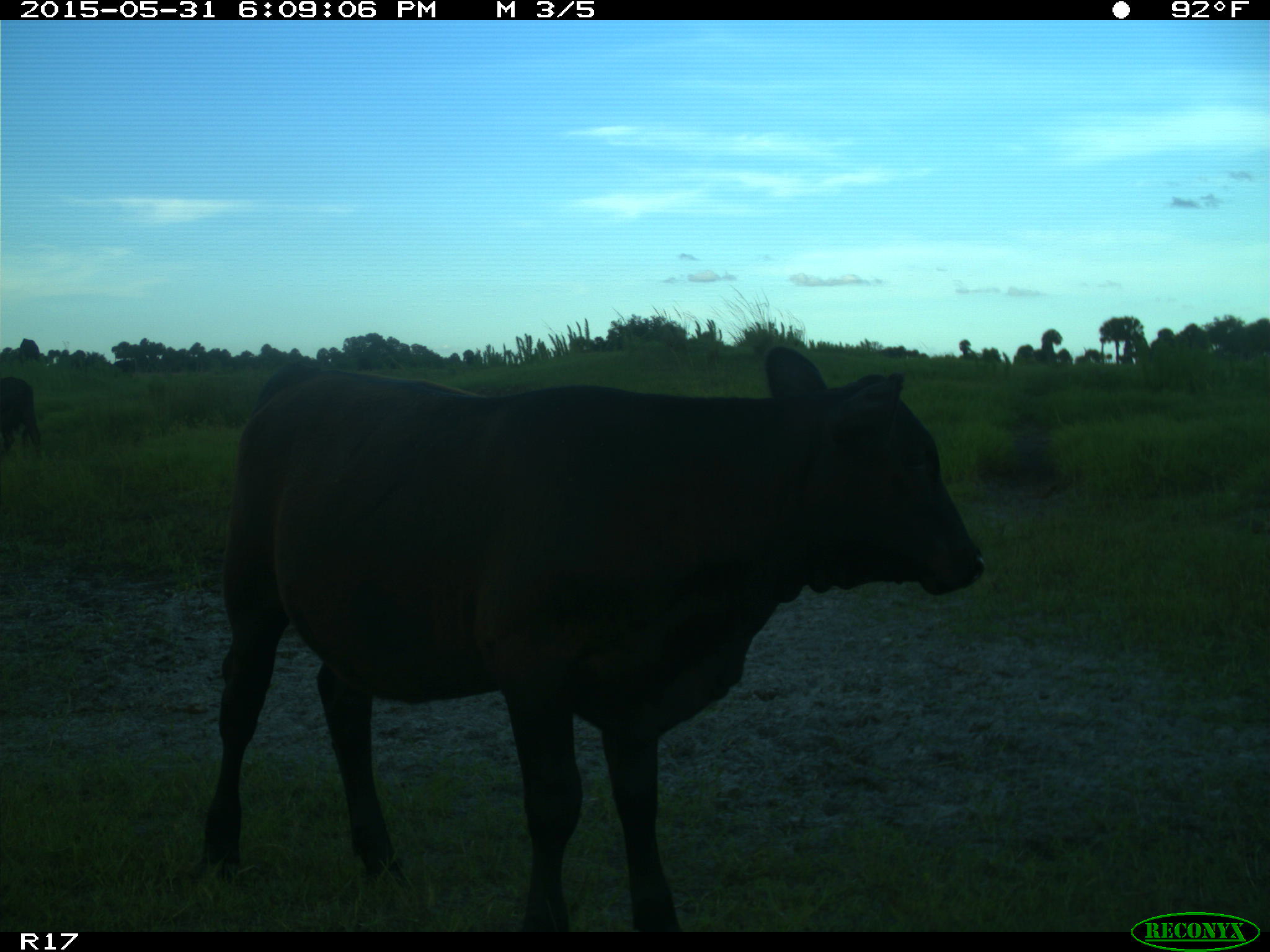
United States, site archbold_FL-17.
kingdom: Animalia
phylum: Chordata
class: Mammalia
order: Artiodactyla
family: Bovidae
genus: Bos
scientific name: Bos taurus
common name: domestic cow